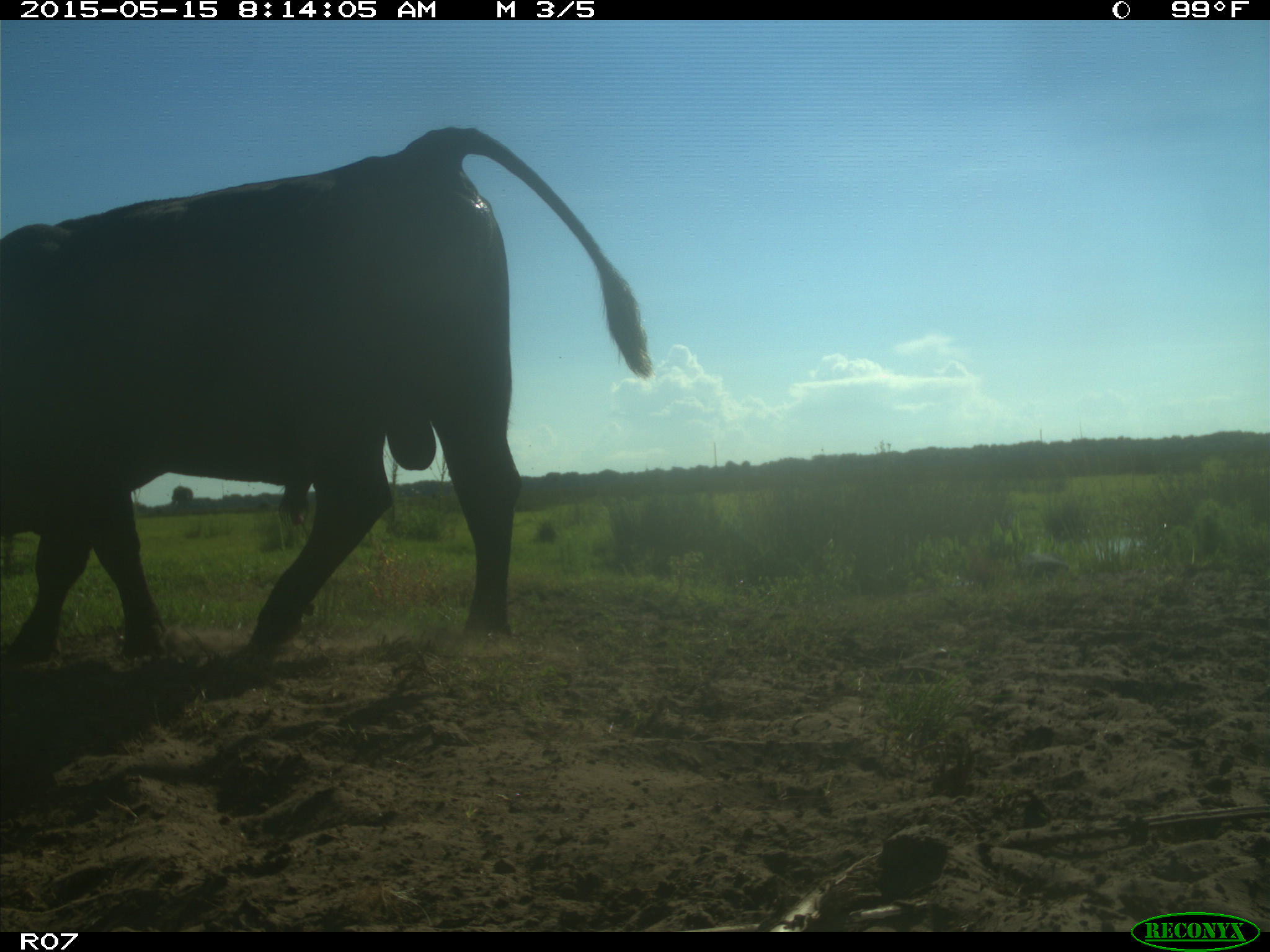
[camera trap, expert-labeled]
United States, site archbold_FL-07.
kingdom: Animalia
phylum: Chordata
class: Mammalia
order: Artiodactyla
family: Bovidae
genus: Bos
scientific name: Bos taurus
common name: domestic cow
Bos taurus (domestic cow).